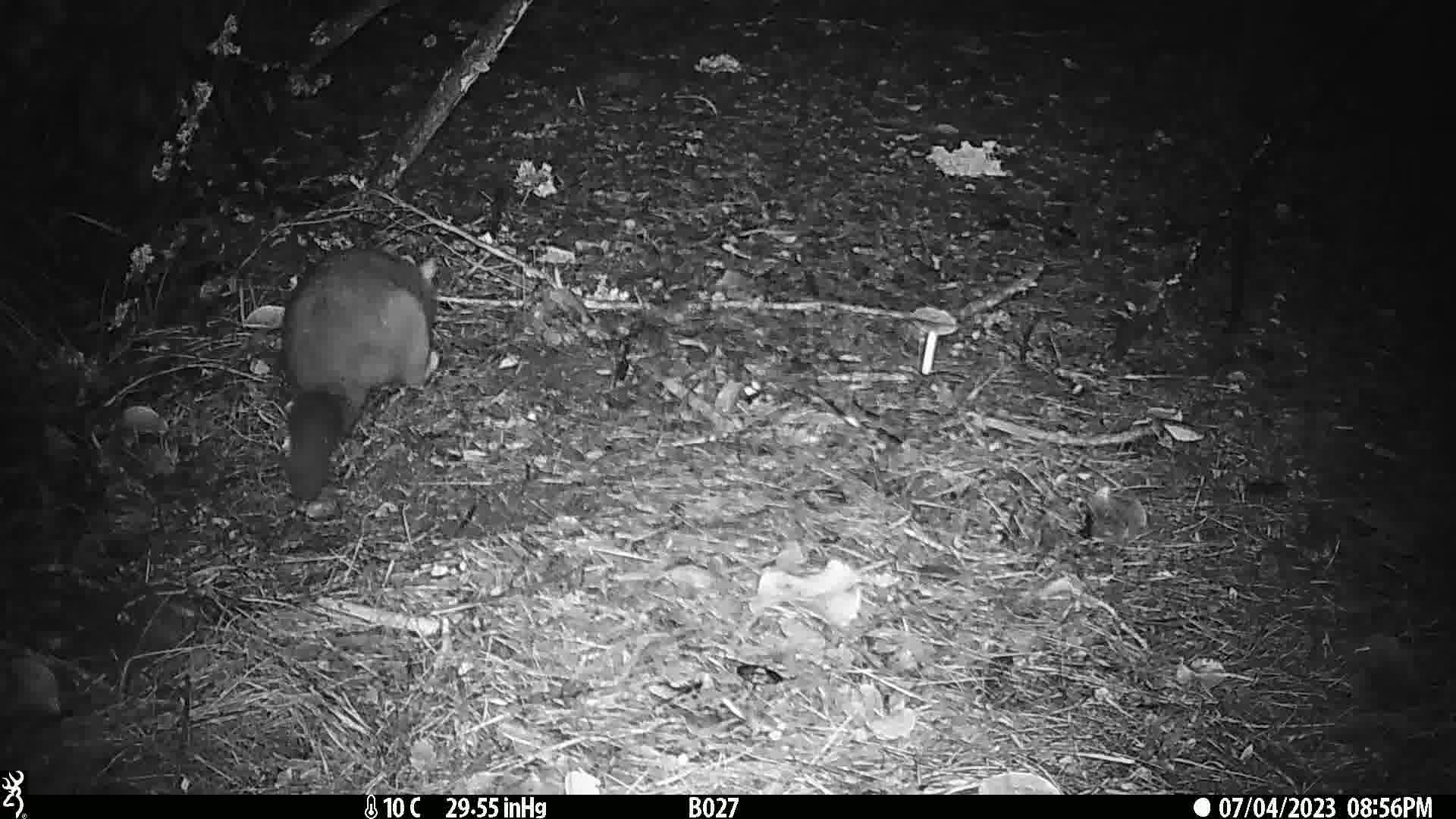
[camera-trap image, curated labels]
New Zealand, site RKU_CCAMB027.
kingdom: Animalia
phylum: Chordata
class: Mammalia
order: Diprotodontia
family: Phalangeridae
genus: Trichosurus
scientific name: Trichosurus vulpecula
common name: common brushtail possum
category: possum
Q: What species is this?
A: Possum (common brushtail possum) (Trichosurus vulpecula).